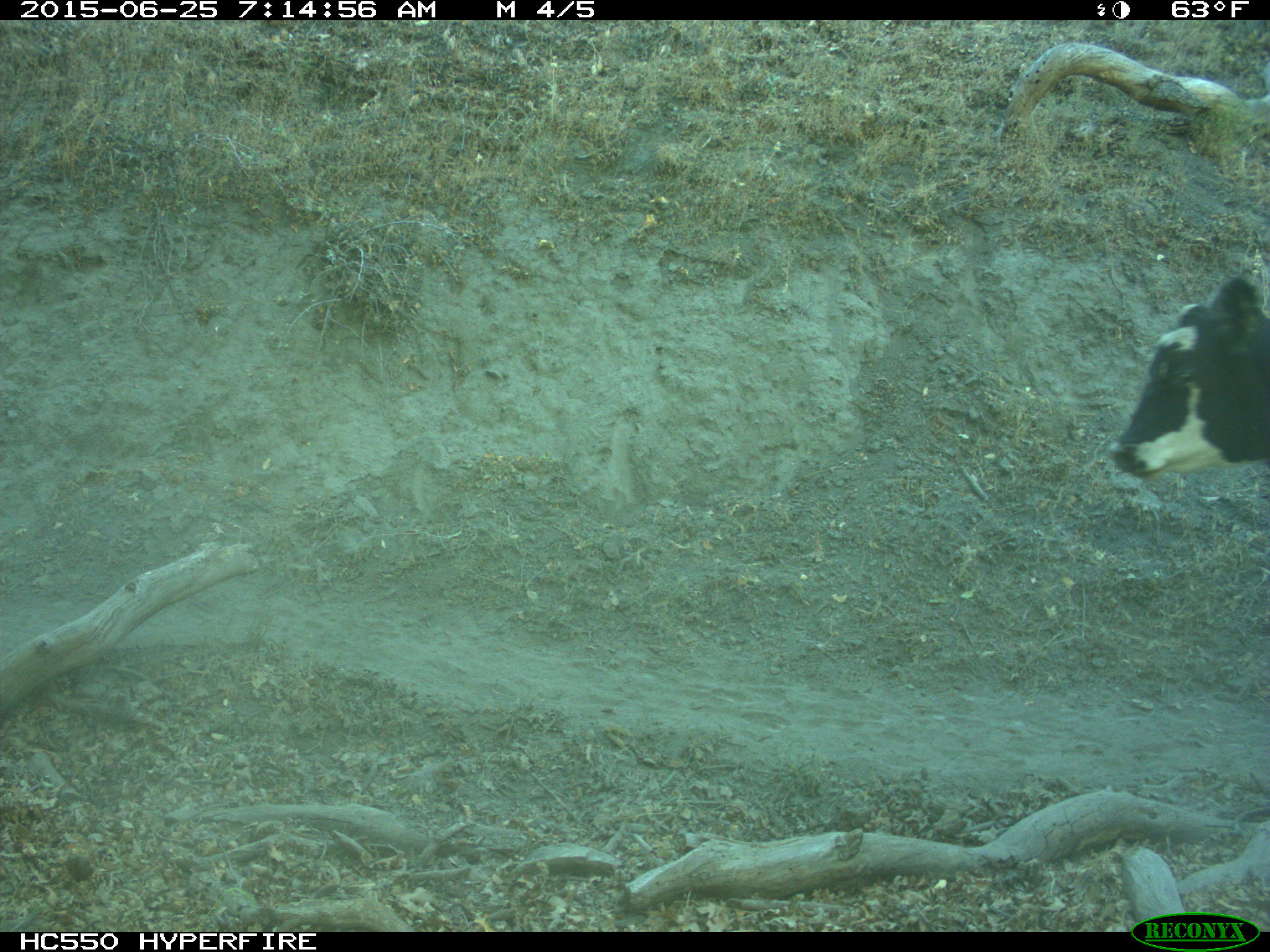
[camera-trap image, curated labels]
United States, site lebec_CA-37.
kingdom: Animalia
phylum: Chordata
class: Mammalia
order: Artiodactyla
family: Bovidae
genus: Bos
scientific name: Bos taurus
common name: domestic cow